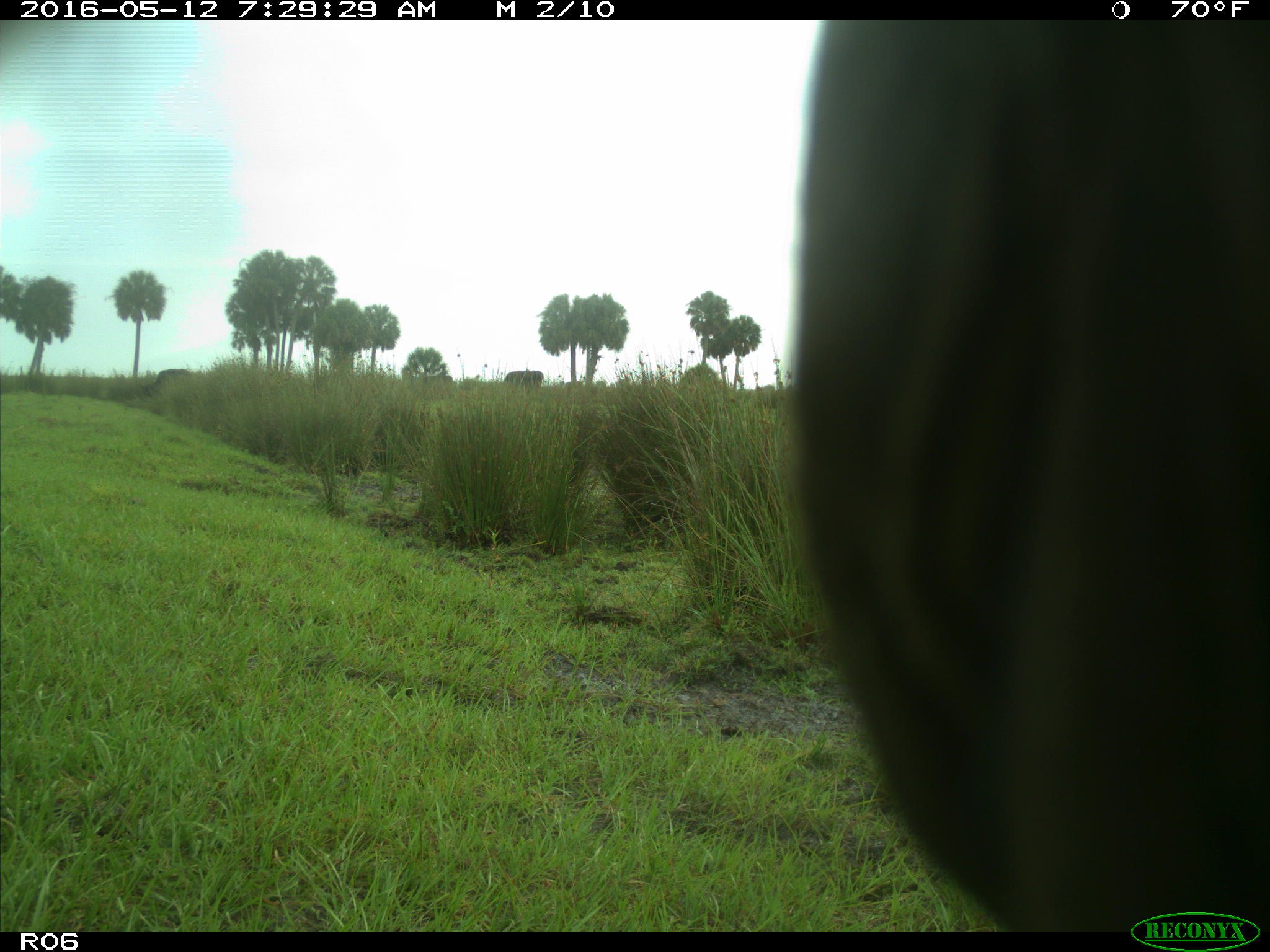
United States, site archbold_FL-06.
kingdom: Animalia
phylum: Chordata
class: Mammalia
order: Artiodactyla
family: Bovidae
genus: Bos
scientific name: Bos taurus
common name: domestic cow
Bos taurus (domestic cow).